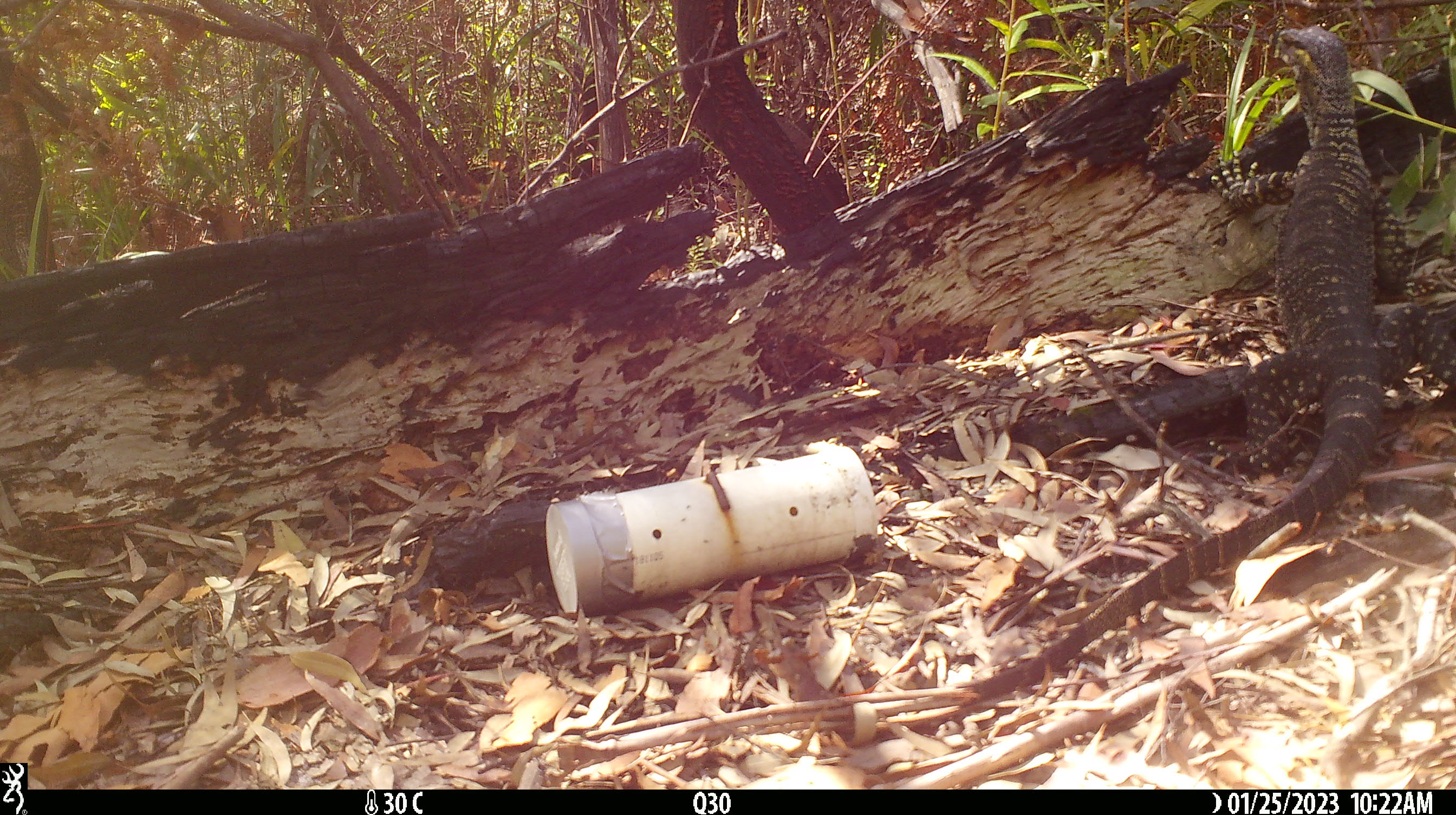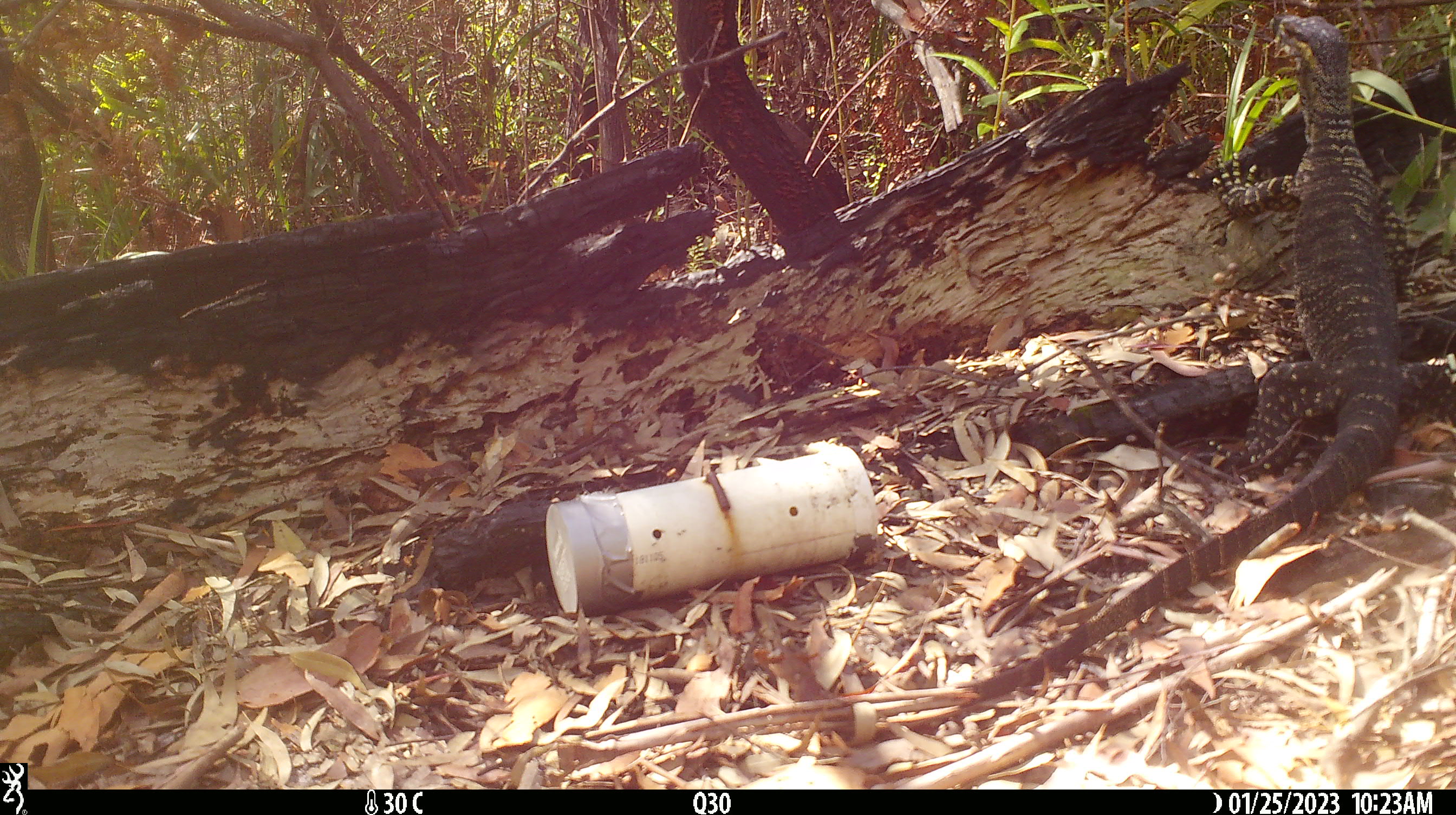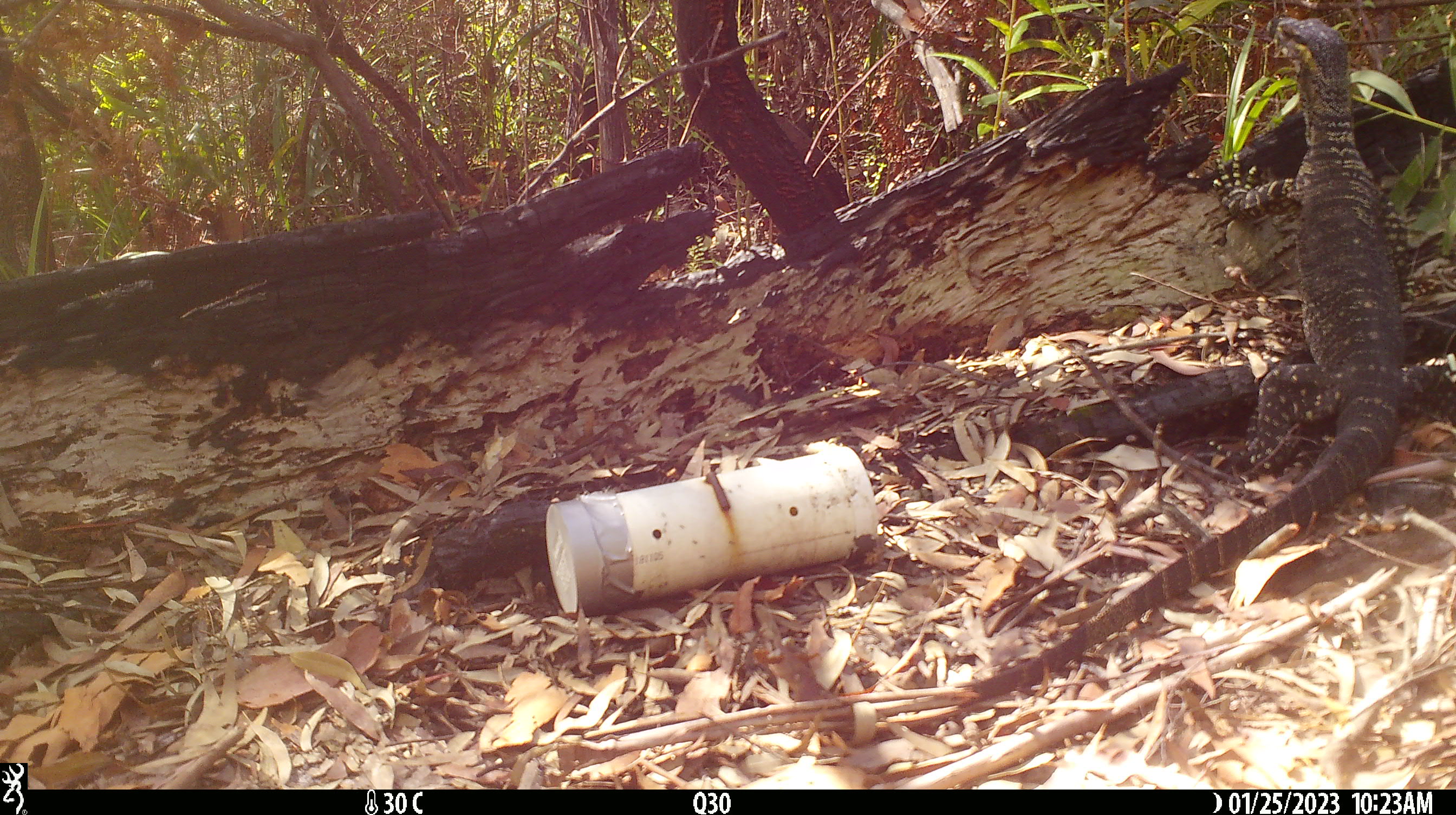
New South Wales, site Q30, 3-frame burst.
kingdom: Animalia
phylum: Chordata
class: Reptilia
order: Squamata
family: Varanidae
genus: Varanus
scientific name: Varanus varius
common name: lace monitor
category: goanna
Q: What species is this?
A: Goanna (lace monitor) (Varanus varius).